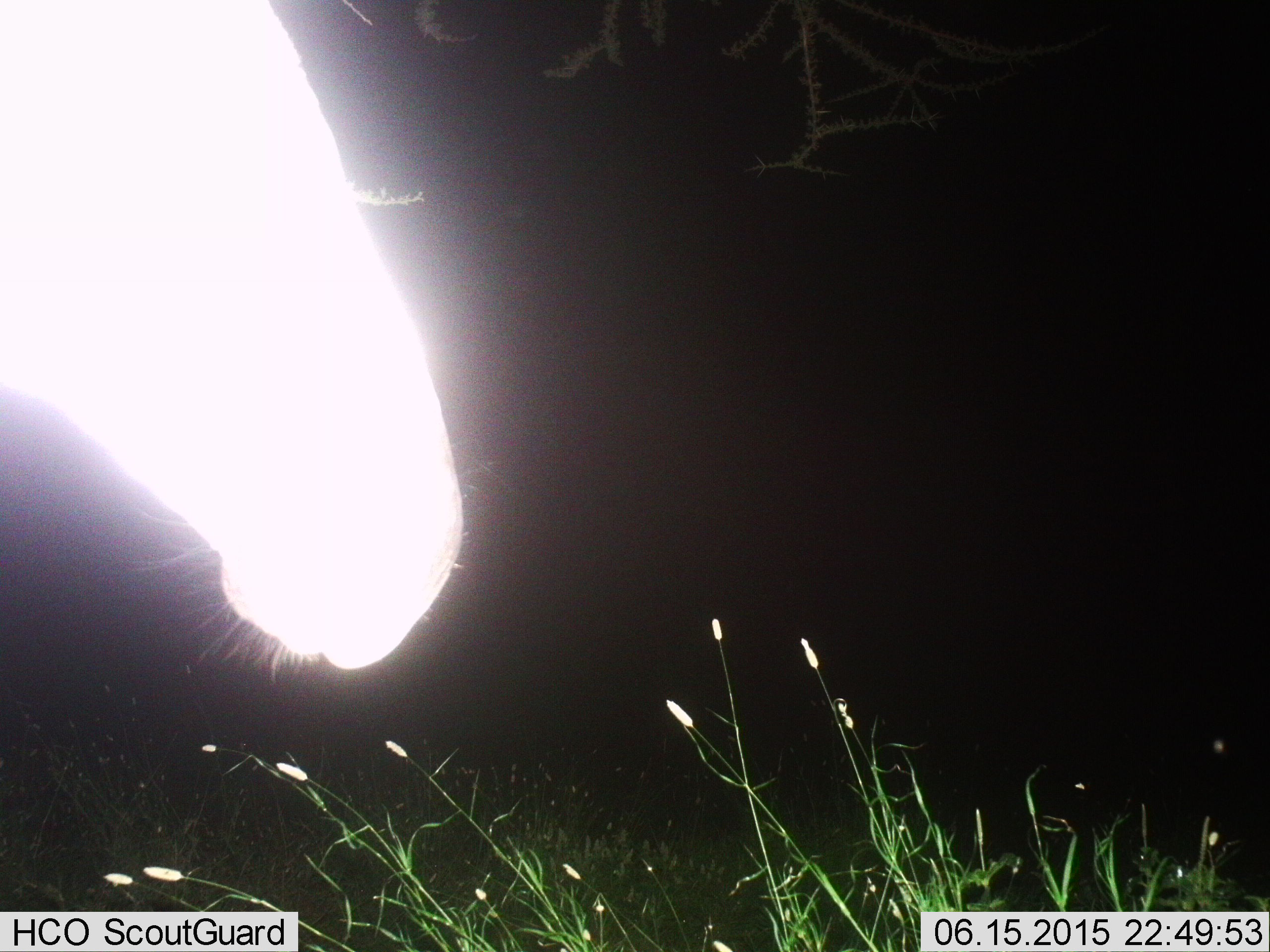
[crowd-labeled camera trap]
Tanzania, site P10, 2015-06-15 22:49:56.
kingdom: Animalia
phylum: Chordata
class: Mammalia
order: Perissodactyla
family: Equidae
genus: Equus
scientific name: Equus quagga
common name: plains zebra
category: zebra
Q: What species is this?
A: Zebra (plains zebra) (Equus quagga).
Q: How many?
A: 1.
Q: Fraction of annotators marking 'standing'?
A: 100%.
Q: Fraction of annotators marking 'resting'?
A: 0%.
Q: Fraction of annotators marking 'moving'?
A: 0%.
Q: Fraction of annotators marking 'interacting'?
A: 0%.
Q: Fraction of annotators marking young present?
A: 0%.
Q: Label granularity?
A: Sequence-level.